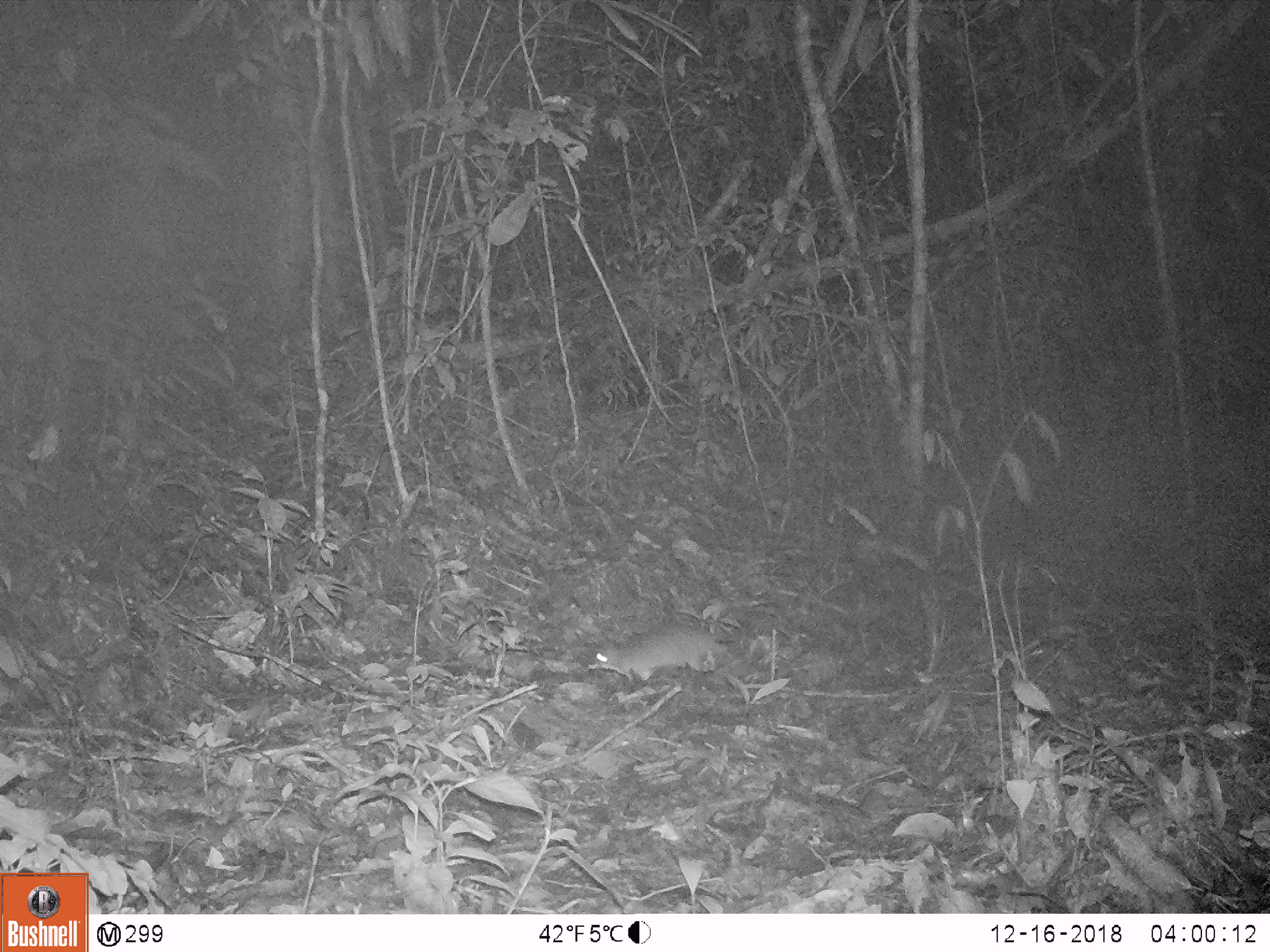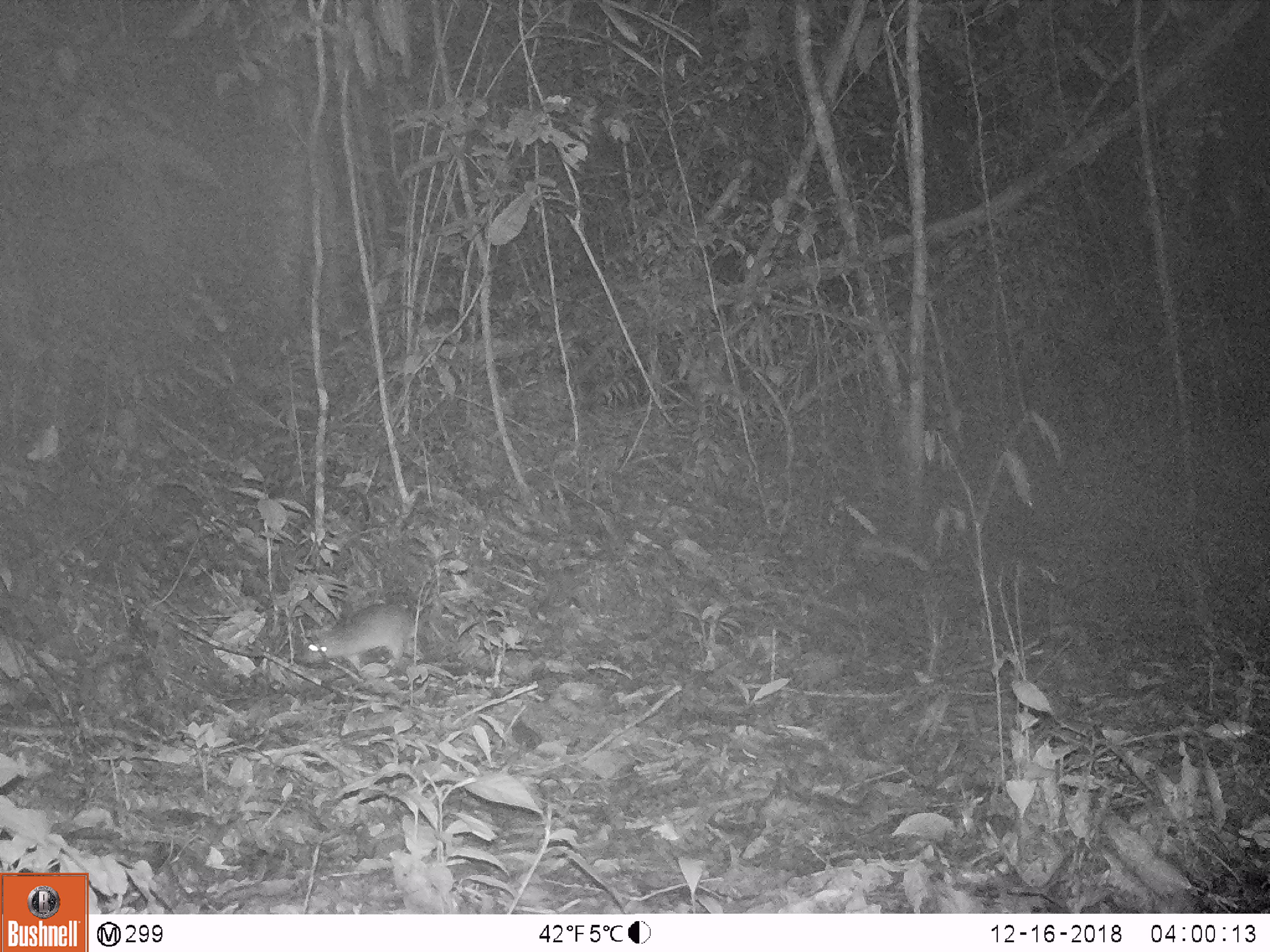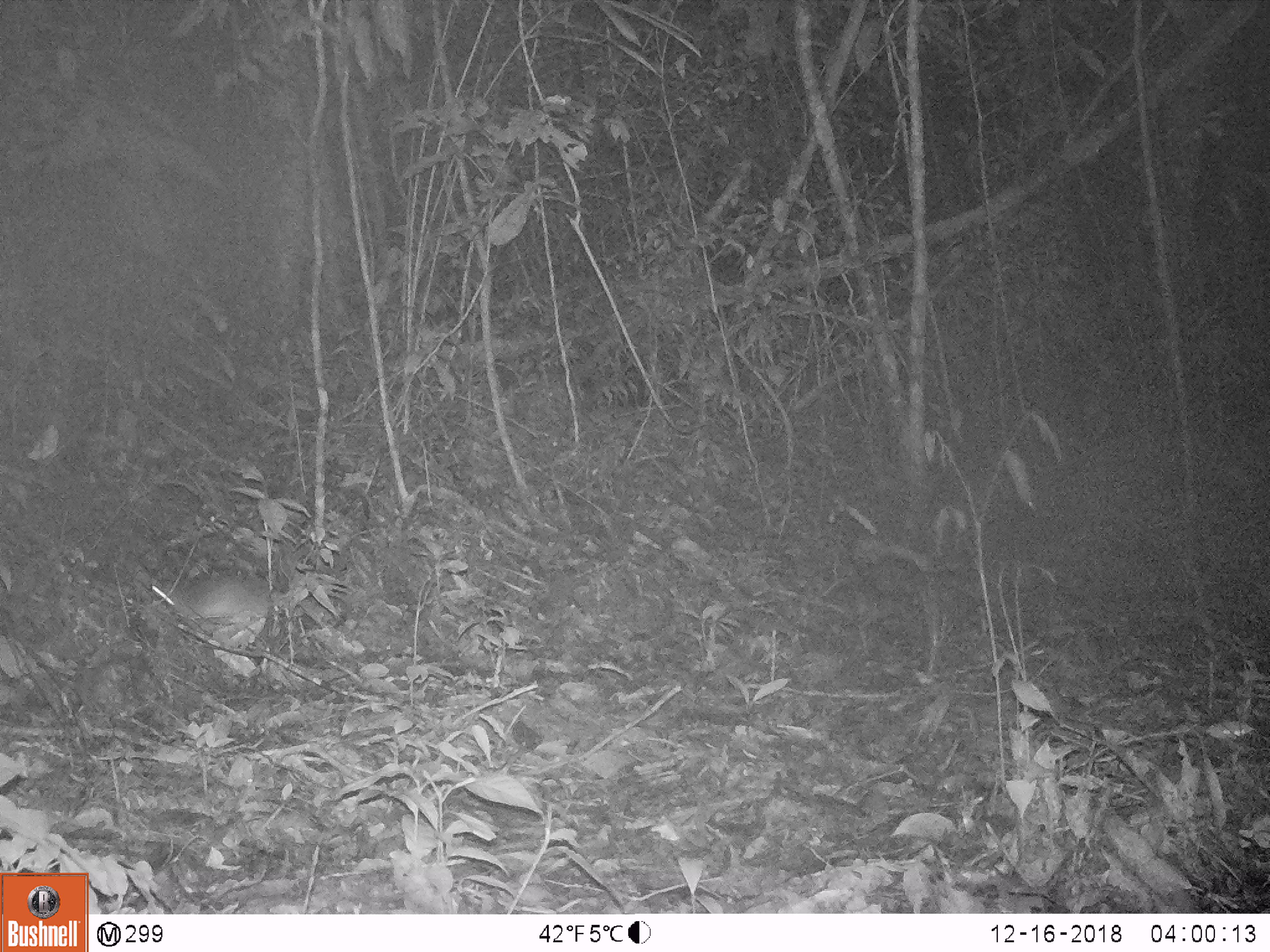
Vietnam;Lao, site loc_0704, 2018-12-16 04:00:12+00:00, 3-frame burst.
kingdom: Animalia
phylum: Chordata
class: Mammalia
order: Rodentia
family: Muridae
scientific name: Muridae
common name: old-world mice and rats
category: unidentified murid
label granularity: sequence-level